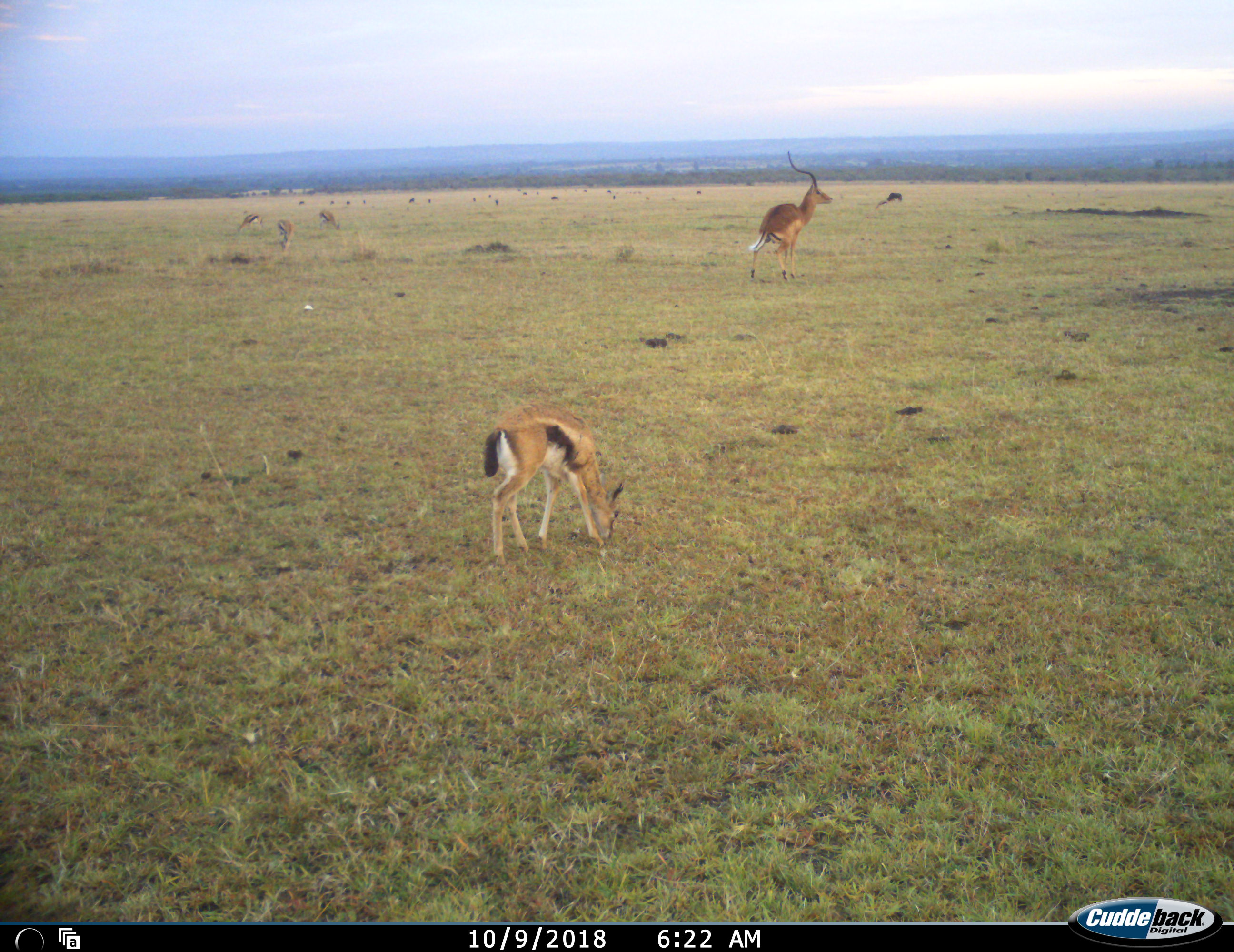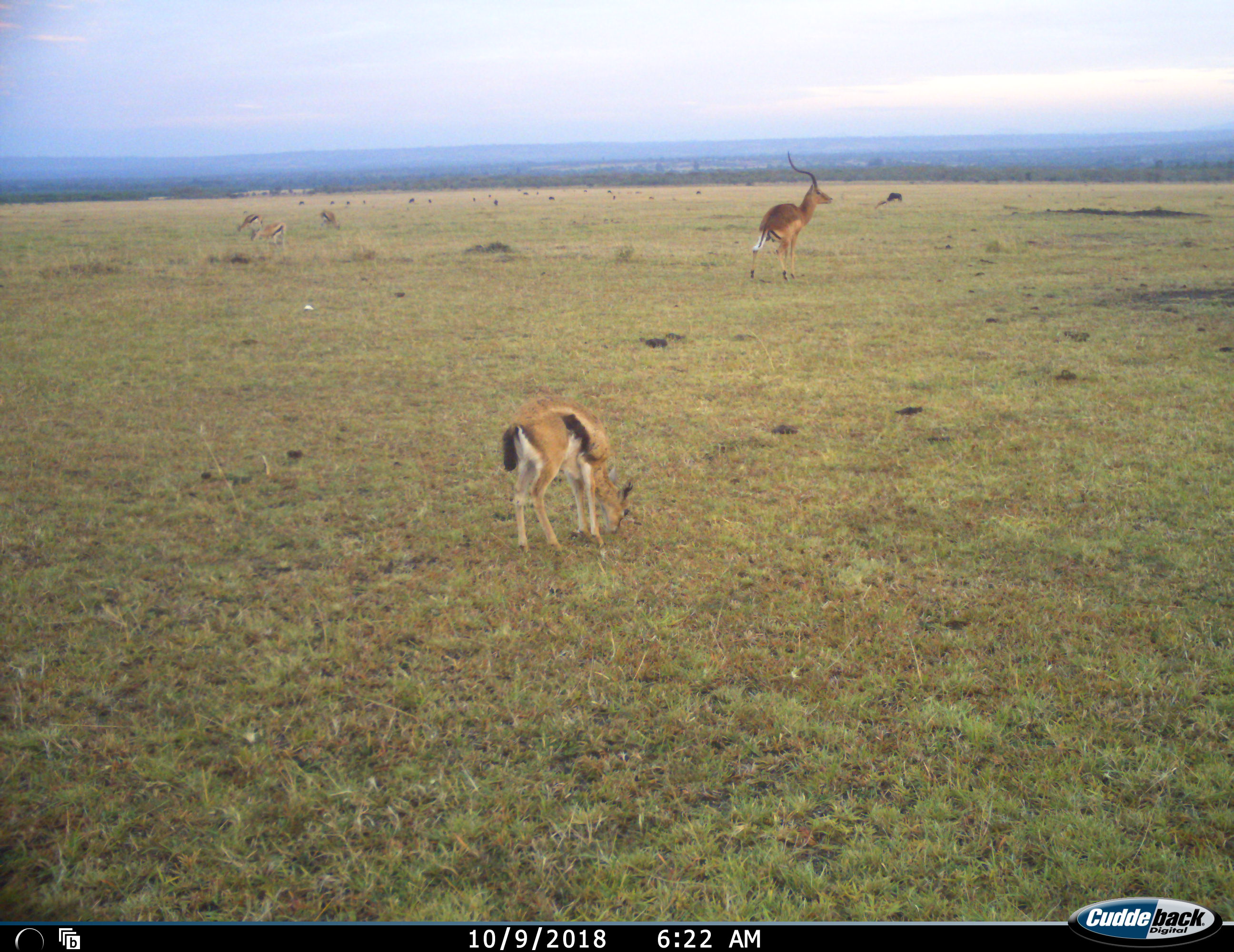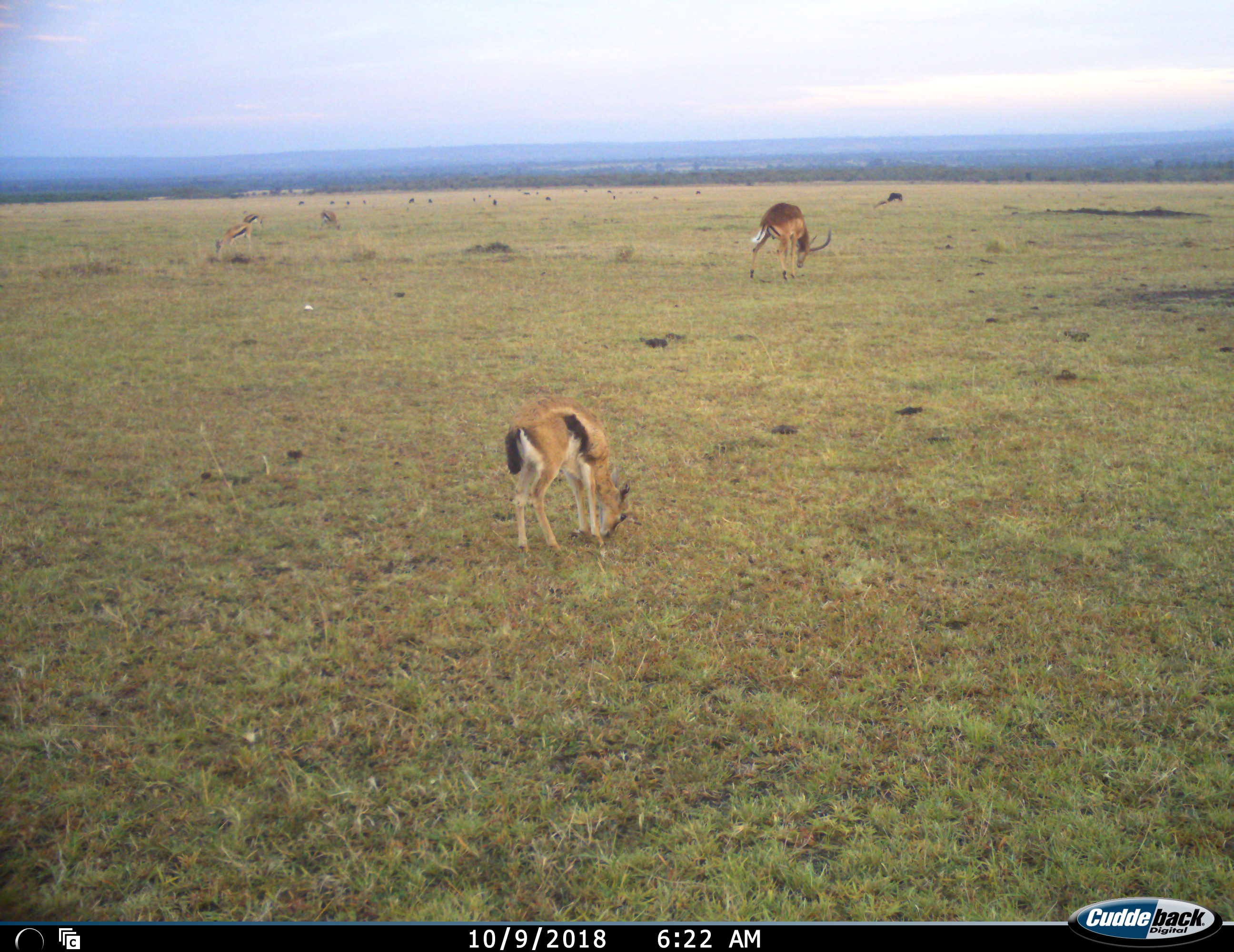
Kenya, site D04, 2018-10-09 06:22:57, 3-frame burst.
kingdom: Animalia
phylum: Chordata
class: Mammalia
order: Artiodactyla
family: Bovidae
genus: Eudorcas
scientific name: Eudorcas thomsonii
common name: thomson's gazelle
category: gazellethomsons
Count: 5.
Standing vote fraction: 33%.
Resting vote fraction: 0%.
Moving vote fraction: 33%.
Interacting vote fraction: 0%.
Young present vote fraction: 22%.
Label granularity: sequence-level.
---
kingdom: Animalia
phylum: Chordata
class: Mammalia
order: Artiodactyla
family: Bovidae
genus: Aepyceros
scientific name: Aepyceros melampus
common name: impala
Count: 1.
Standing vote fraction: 50%.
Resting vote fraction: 0%.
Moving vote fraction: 17%.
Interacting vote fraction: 0%.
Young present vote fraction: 17%.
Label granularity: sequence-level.